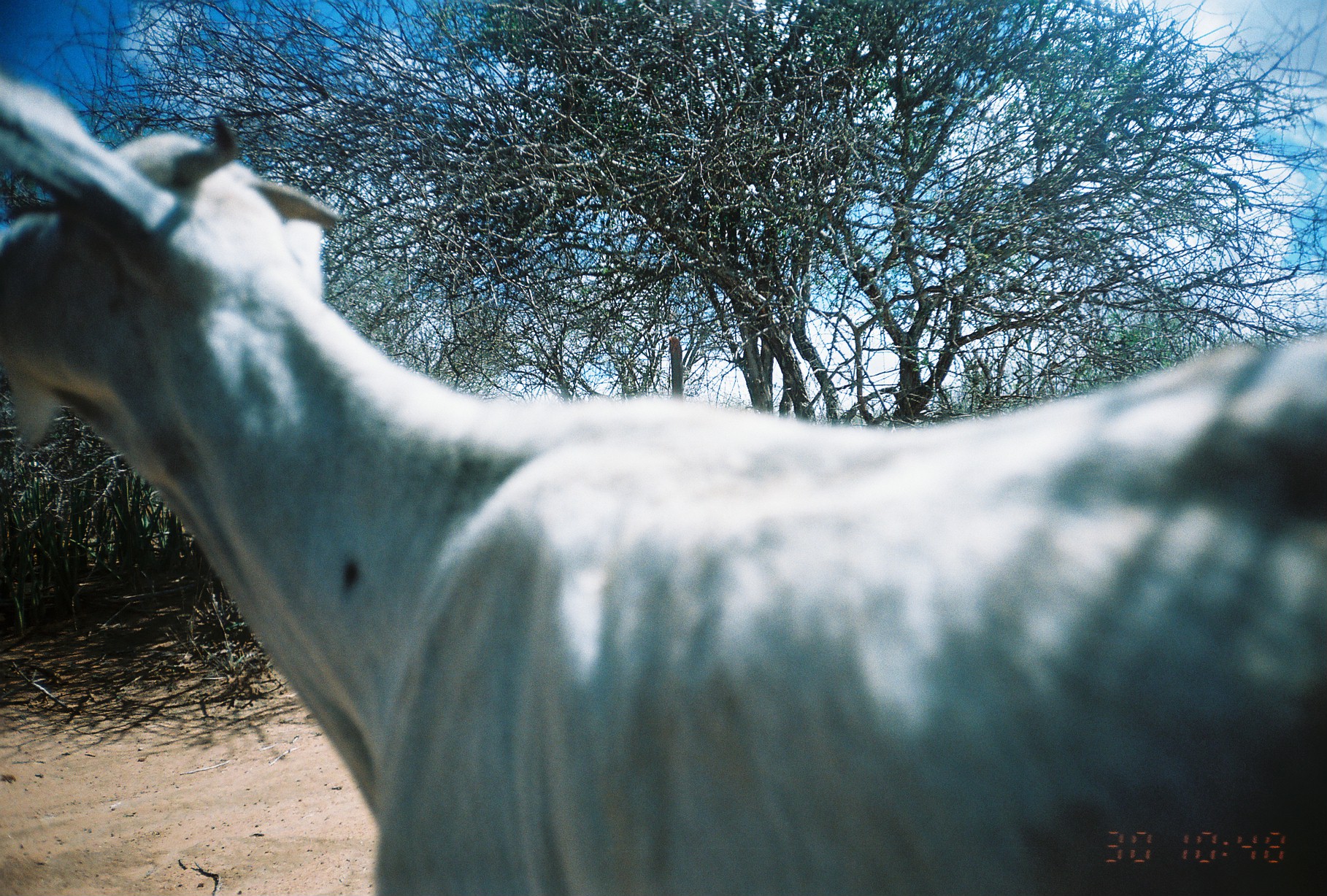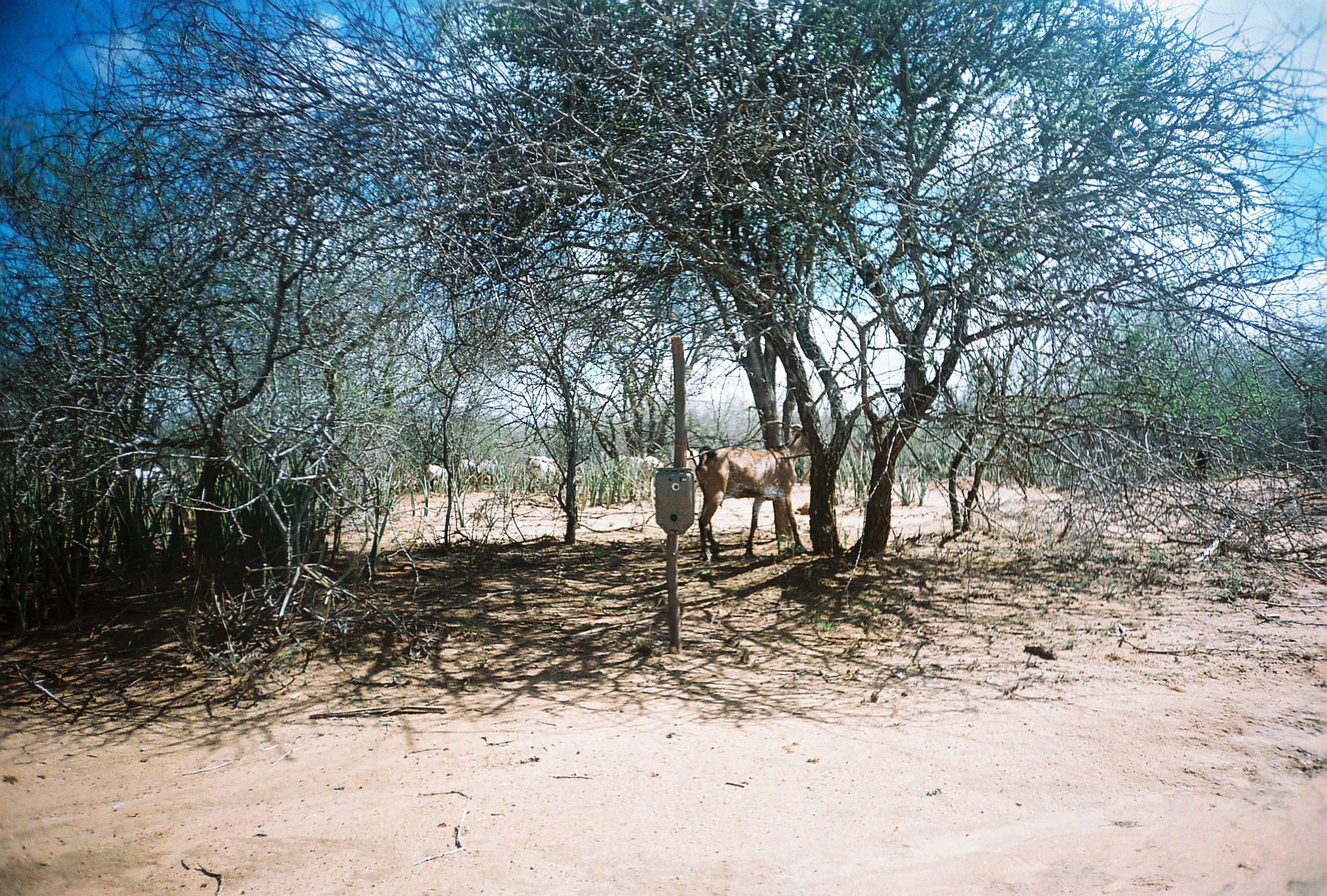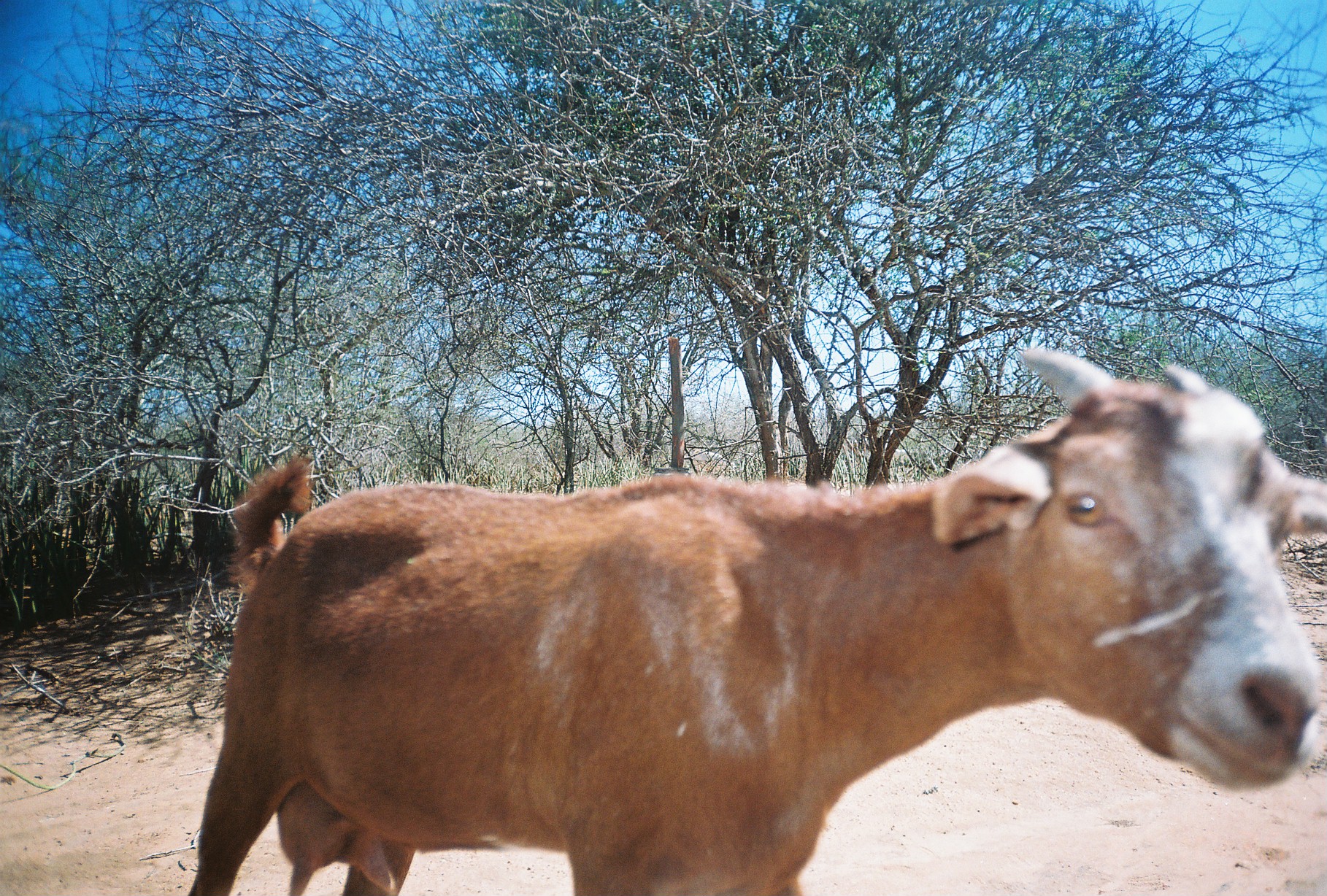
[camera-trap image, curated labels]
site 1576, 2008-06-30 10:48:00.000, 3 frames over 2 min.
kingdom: Animalia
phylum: Chordata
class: Mammalia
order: Artiodactyla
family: Bovidae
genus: Capra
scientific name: Capra aegagrus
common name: wild goat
Capra aegagrus (wild goat), count 1.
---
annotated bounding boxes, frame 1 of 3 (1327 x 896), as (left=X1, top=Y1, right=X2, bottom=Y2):
capra aegagrus: (left=0, top=70, right=1327, bottom=896)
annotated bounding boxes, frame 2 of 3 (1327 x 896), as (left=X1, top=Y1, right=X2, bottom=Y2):
capra aegagrus: (left=695, top=425, right=810, bottom=557); (left=612, top=452, right=671, bottom=491); (left=106, top=467, right=166, bottom=493); (left=521, top=454, right=560, bottom=484); (left=423, top=463, right=454, bottom=488); (left=477, top=456, right=505, bottom=477); (left=455, top=457, right=474, bottom=472)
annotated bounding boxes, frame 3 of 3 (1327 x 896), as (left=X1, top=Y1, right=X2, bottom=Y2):
capra aegagrus: (left=181, top=347, right=1327, bottom=895); (left=687, top=447, right=735, bottom=472)